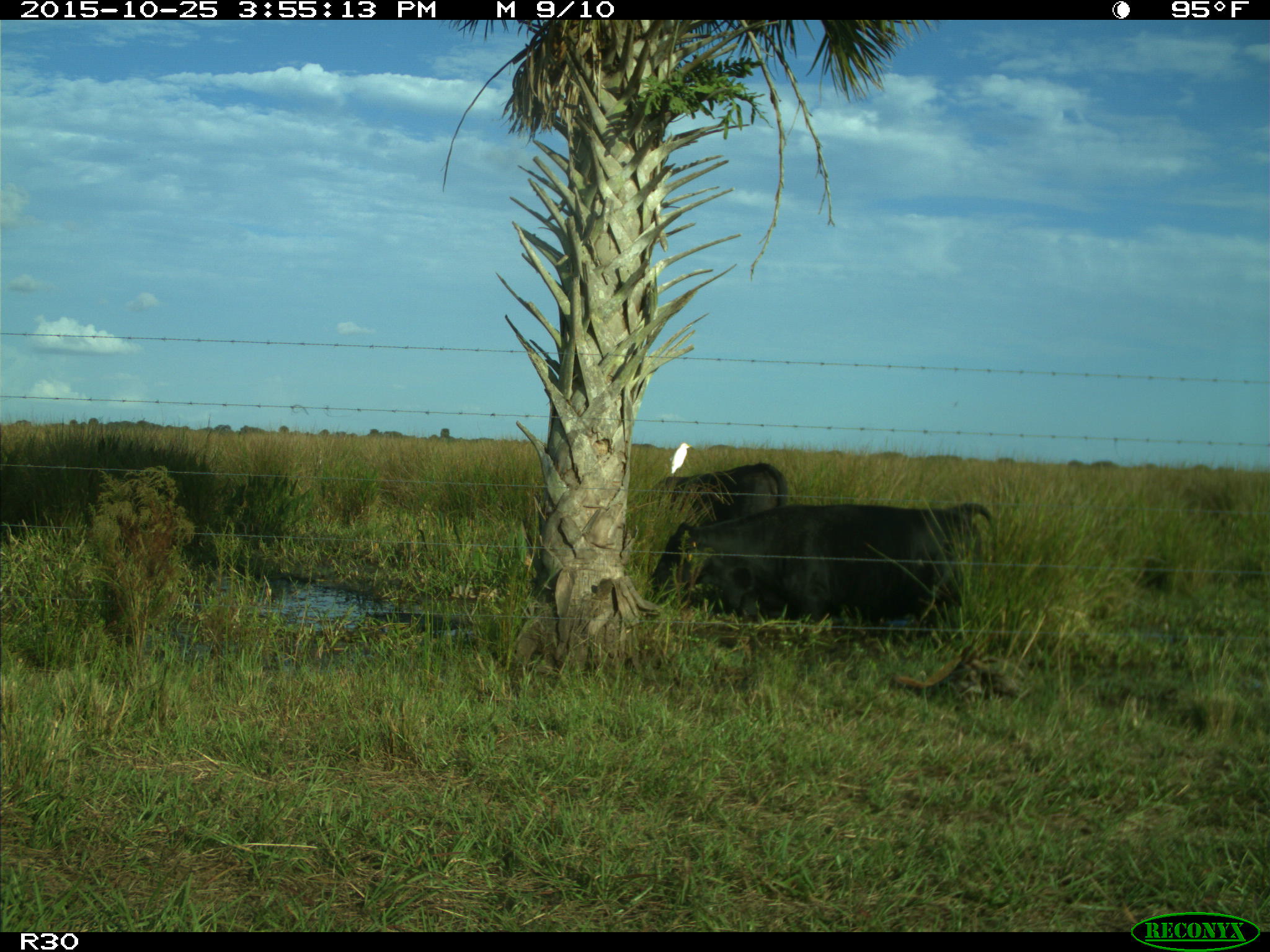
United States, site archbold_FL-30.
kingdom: Animalia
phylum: Chordata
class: Mammalia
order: Artiodactyla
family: Bovidae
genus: Bos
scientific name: Bos taurus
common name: domestic cow